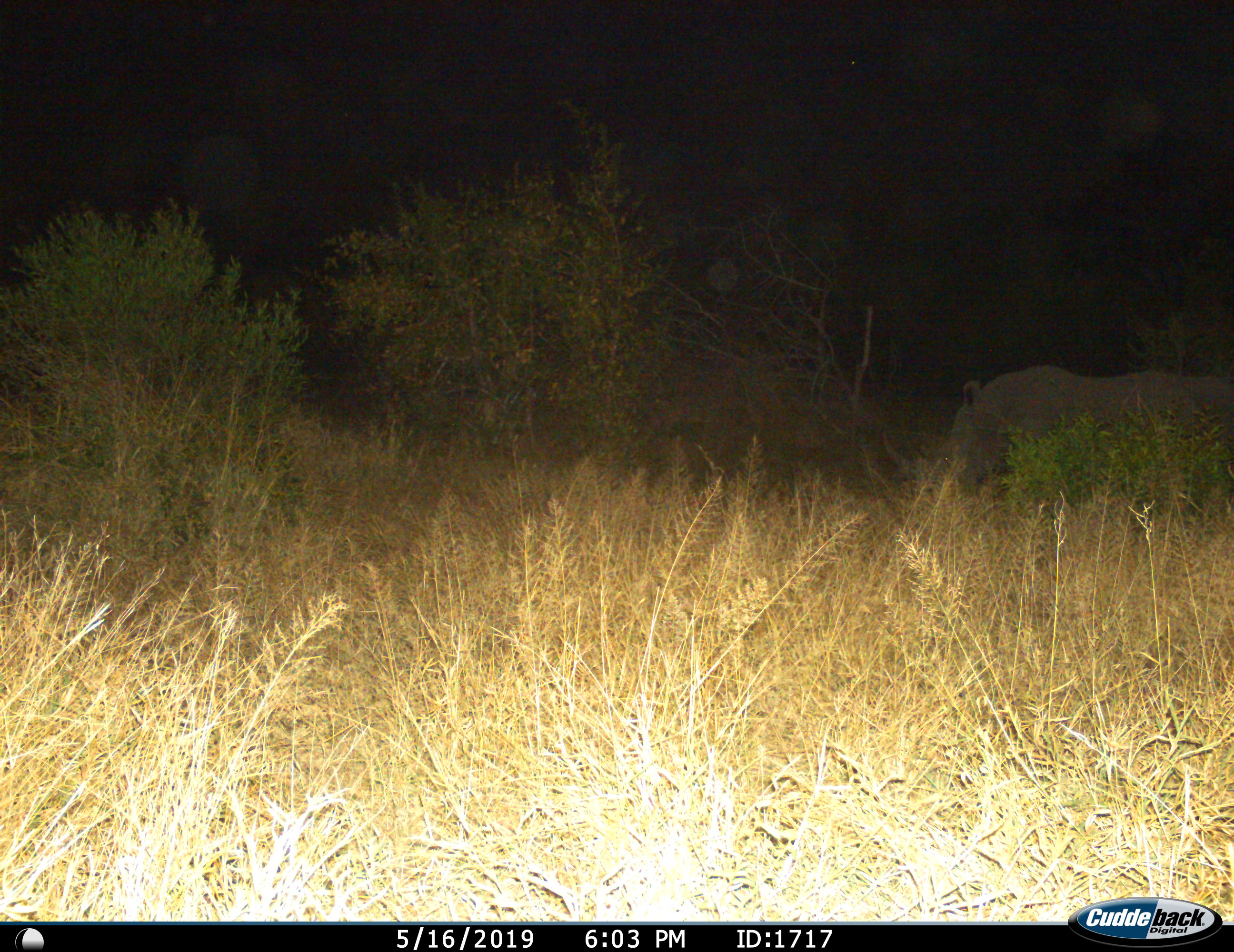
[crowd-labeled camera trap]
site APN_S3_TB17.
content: unidentified animal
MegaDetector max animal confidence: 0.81